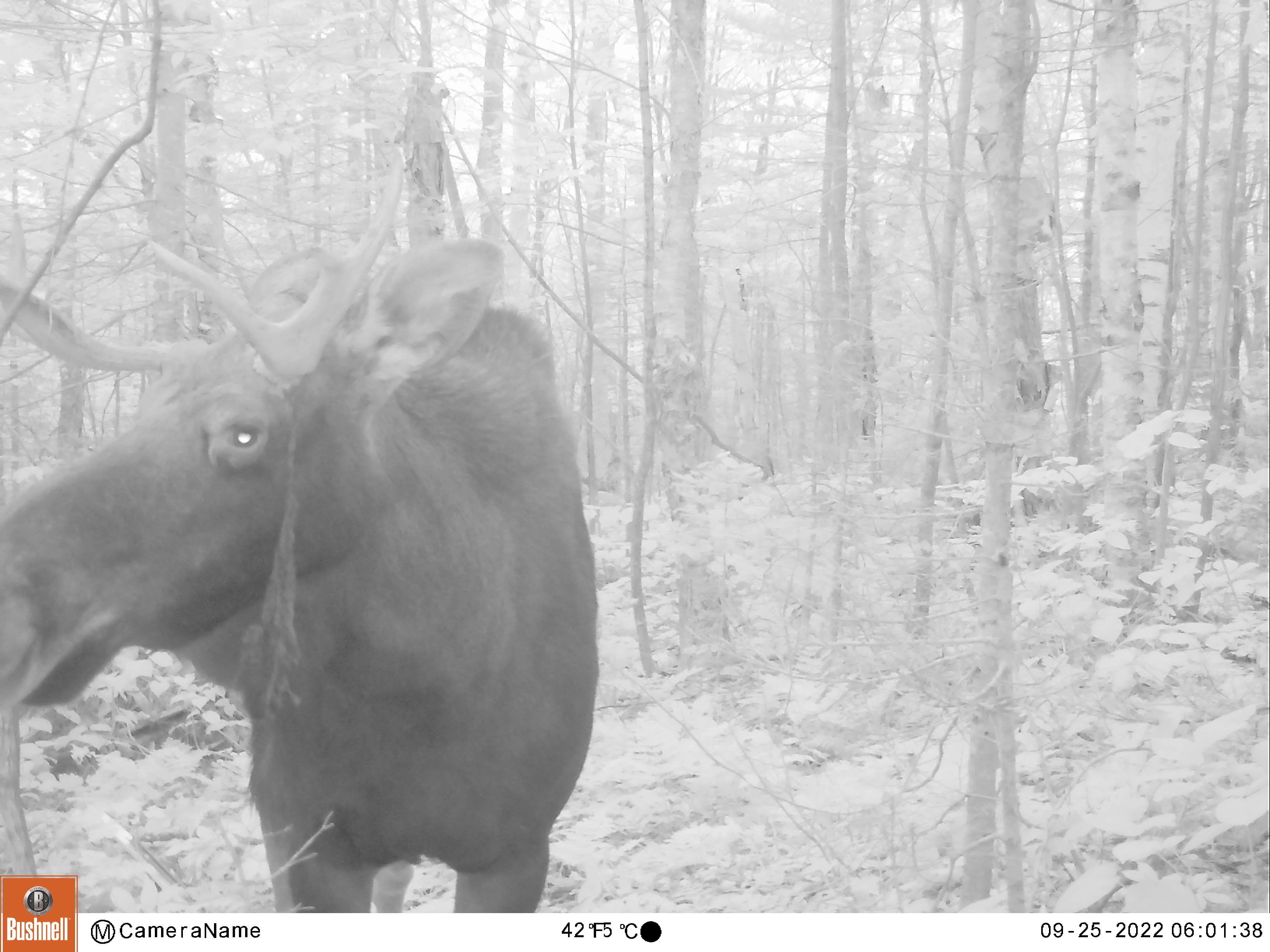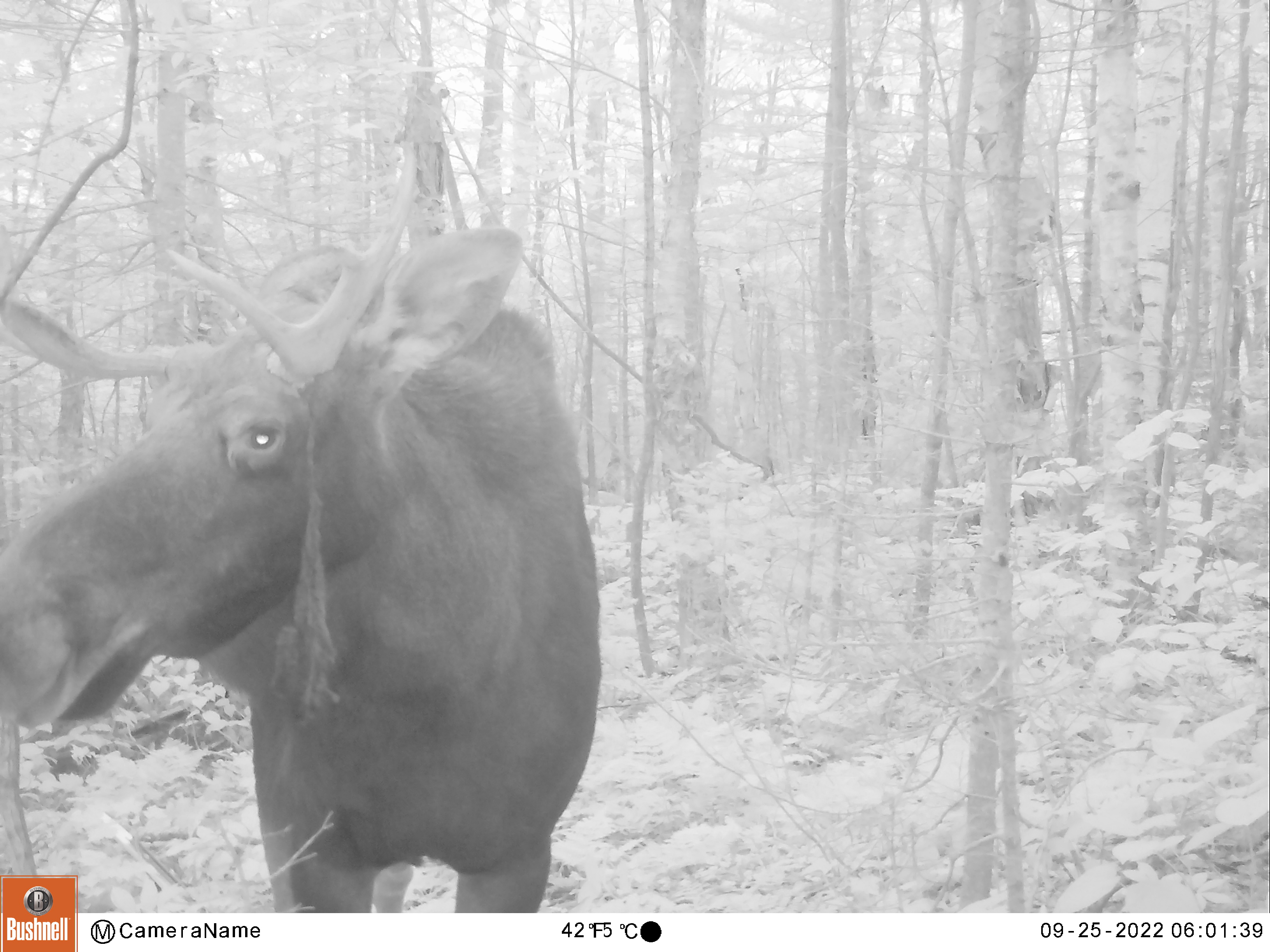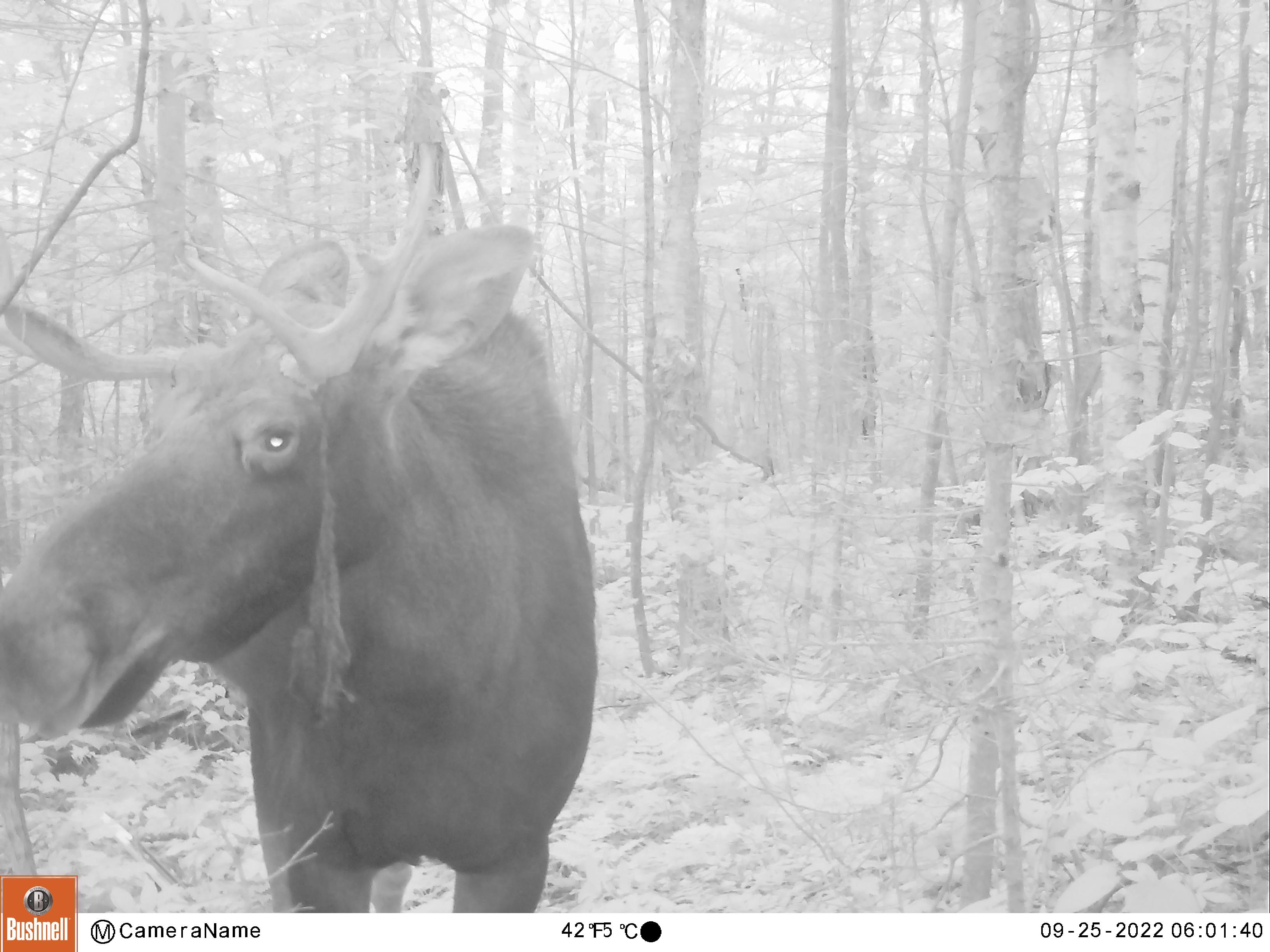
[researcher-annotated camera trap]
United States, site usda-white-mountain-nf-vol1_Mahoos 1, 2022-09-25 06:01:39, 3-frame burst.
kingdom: Animalia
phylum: Chordata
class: Mammalia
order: Artiodactyla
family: Cervidae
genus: Alces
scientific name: Alces alces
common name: moose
Moose (Alces alces).